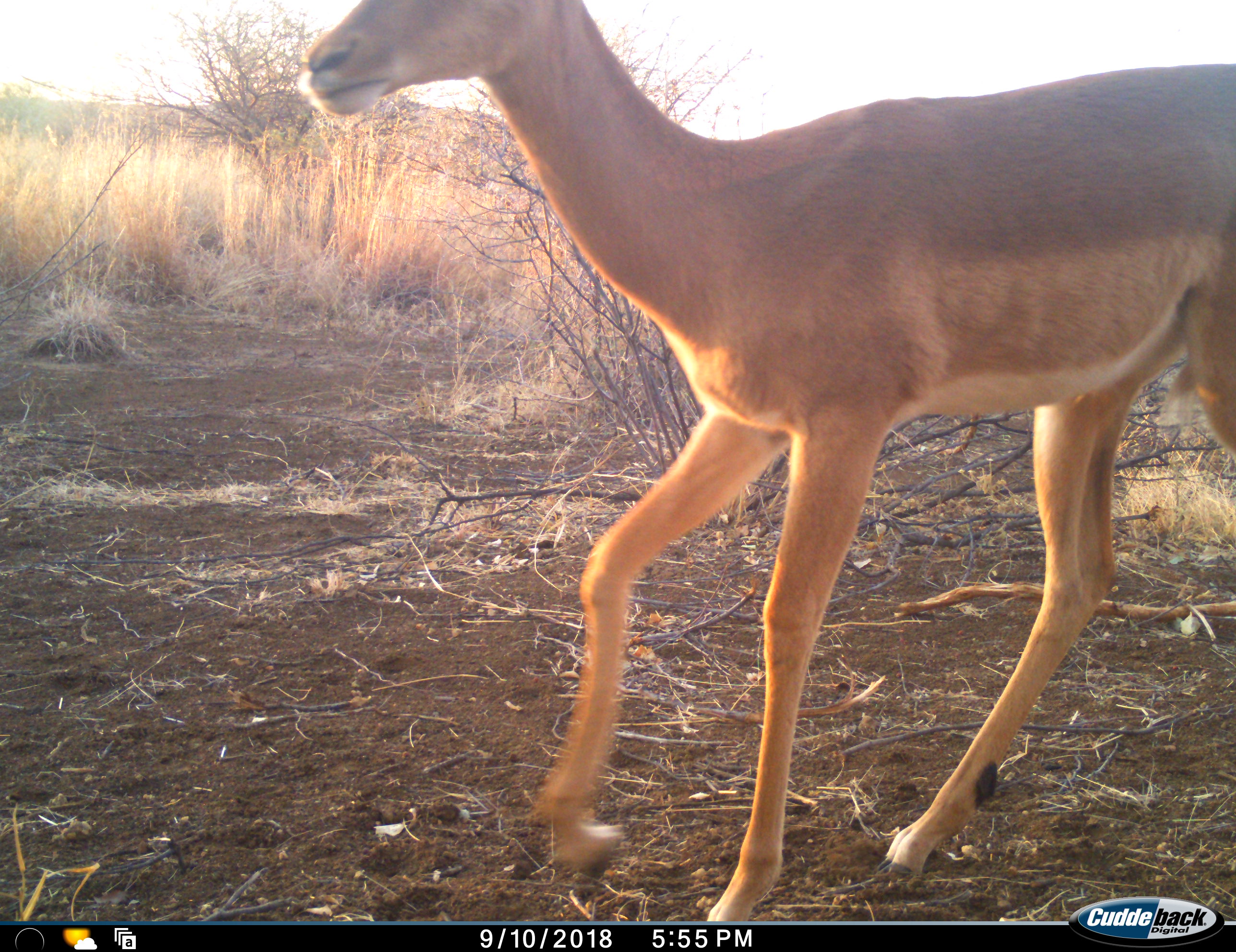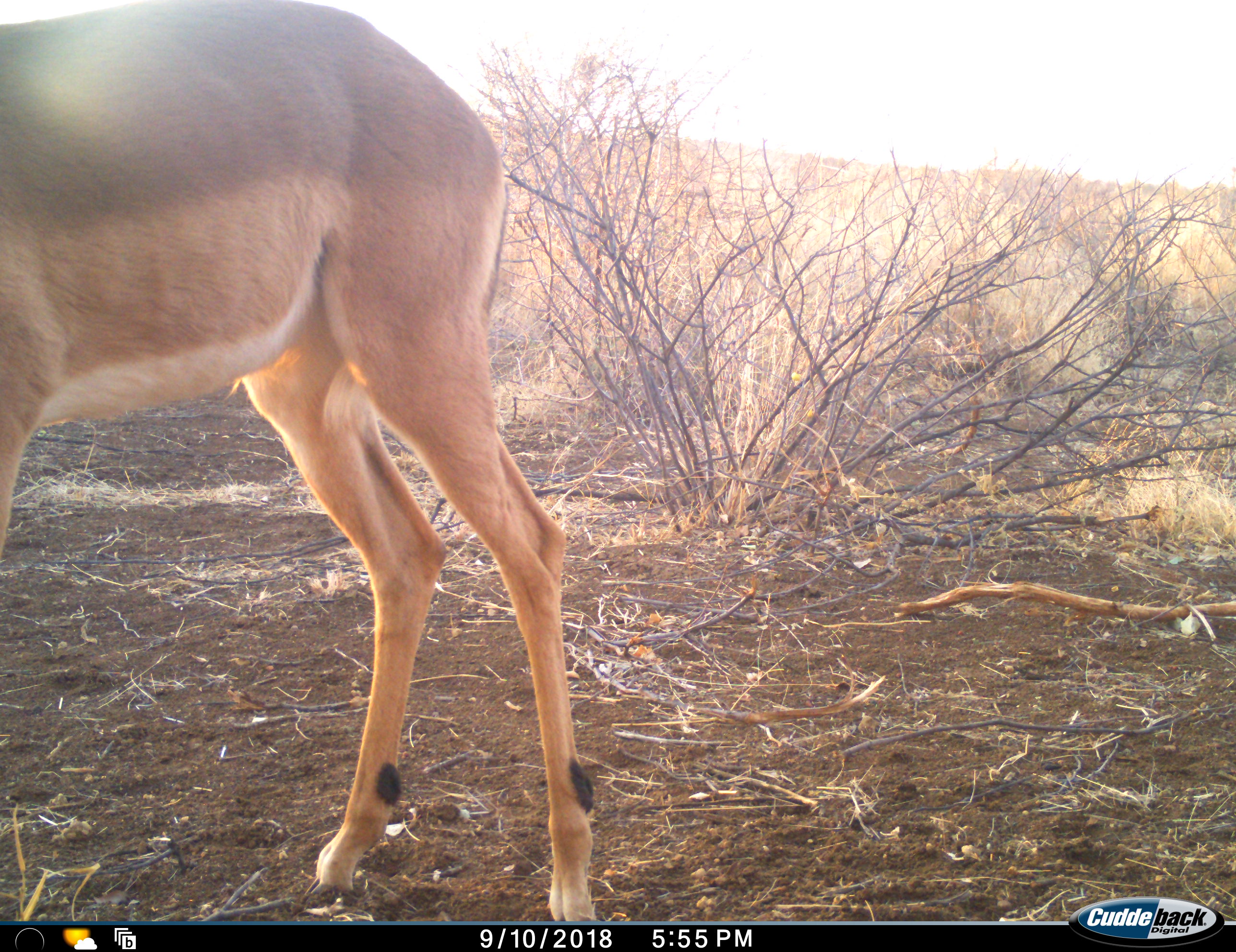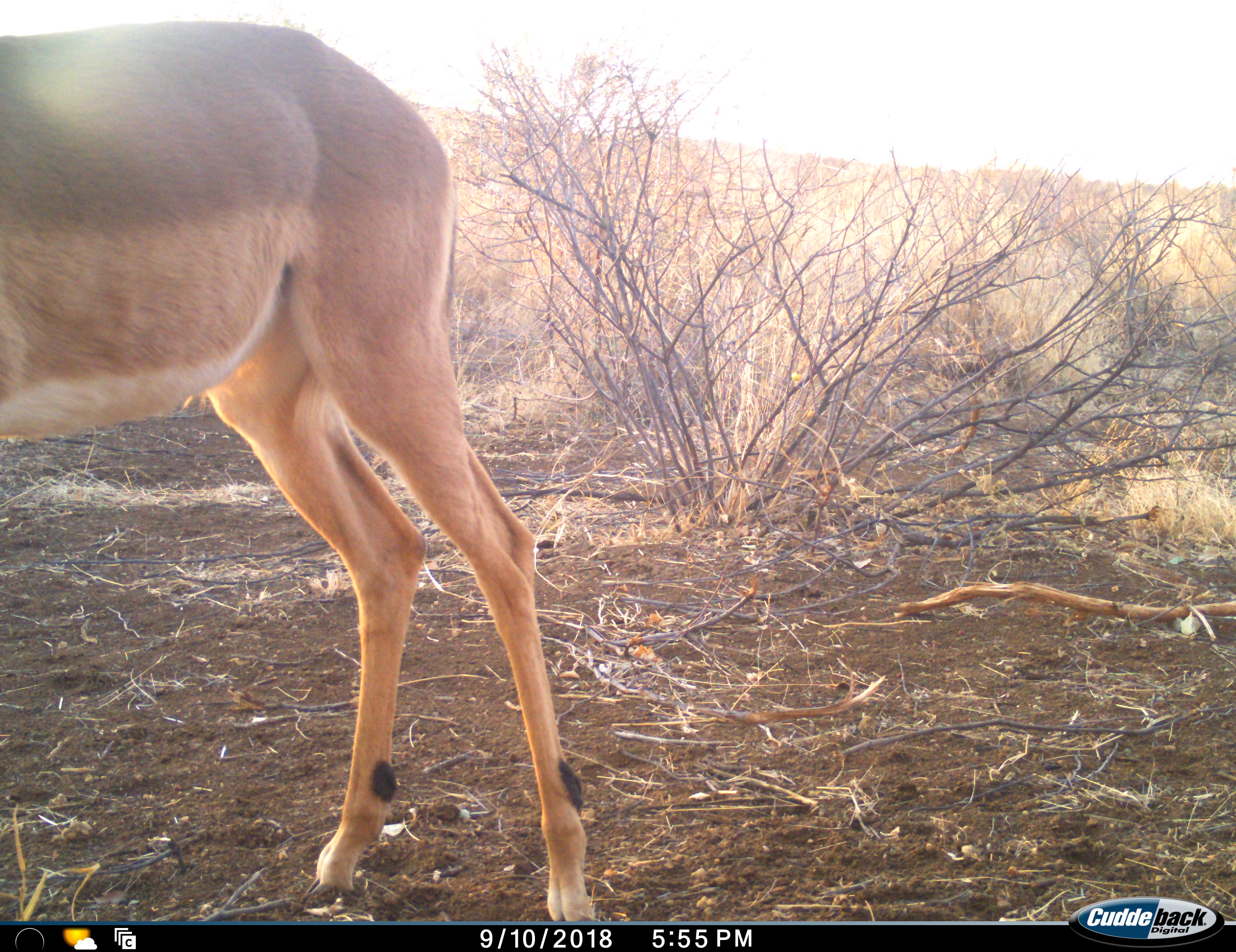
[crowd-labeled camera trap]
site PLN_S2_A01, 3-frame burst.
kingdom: Animalia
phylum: Chordata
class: Mammalia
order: Artiodactyla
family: Bovidae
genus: Aepyceros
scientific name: Aepyceros melampus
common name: impala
Impala (Aepyceros melampus), count 1. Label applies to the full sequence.